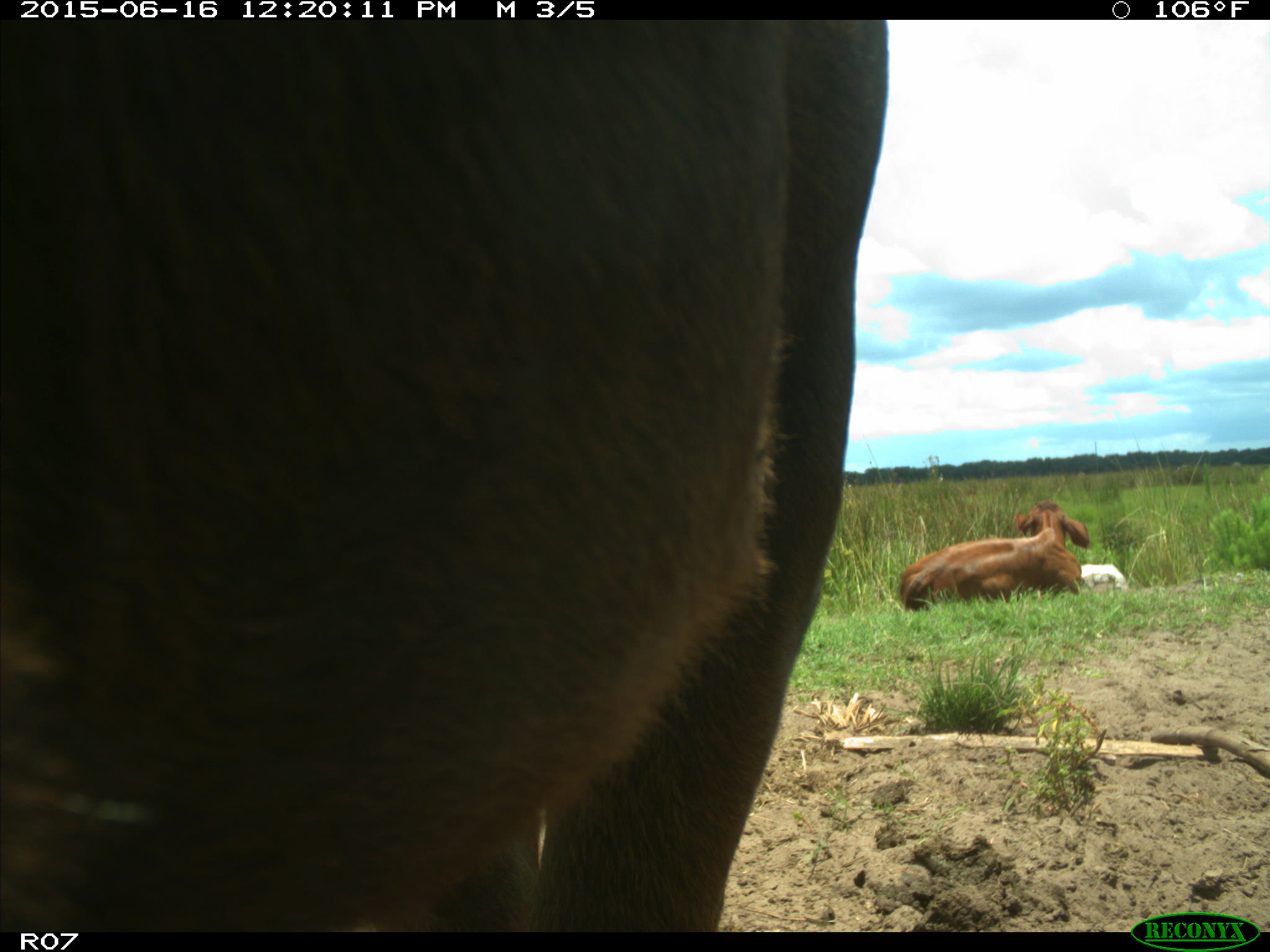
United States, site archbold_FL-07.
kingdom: Animalia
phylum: Chordata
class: Mammalia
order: Artiodactyla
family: Bovidae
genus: Bos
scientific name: Bos taurus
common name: domestic cow